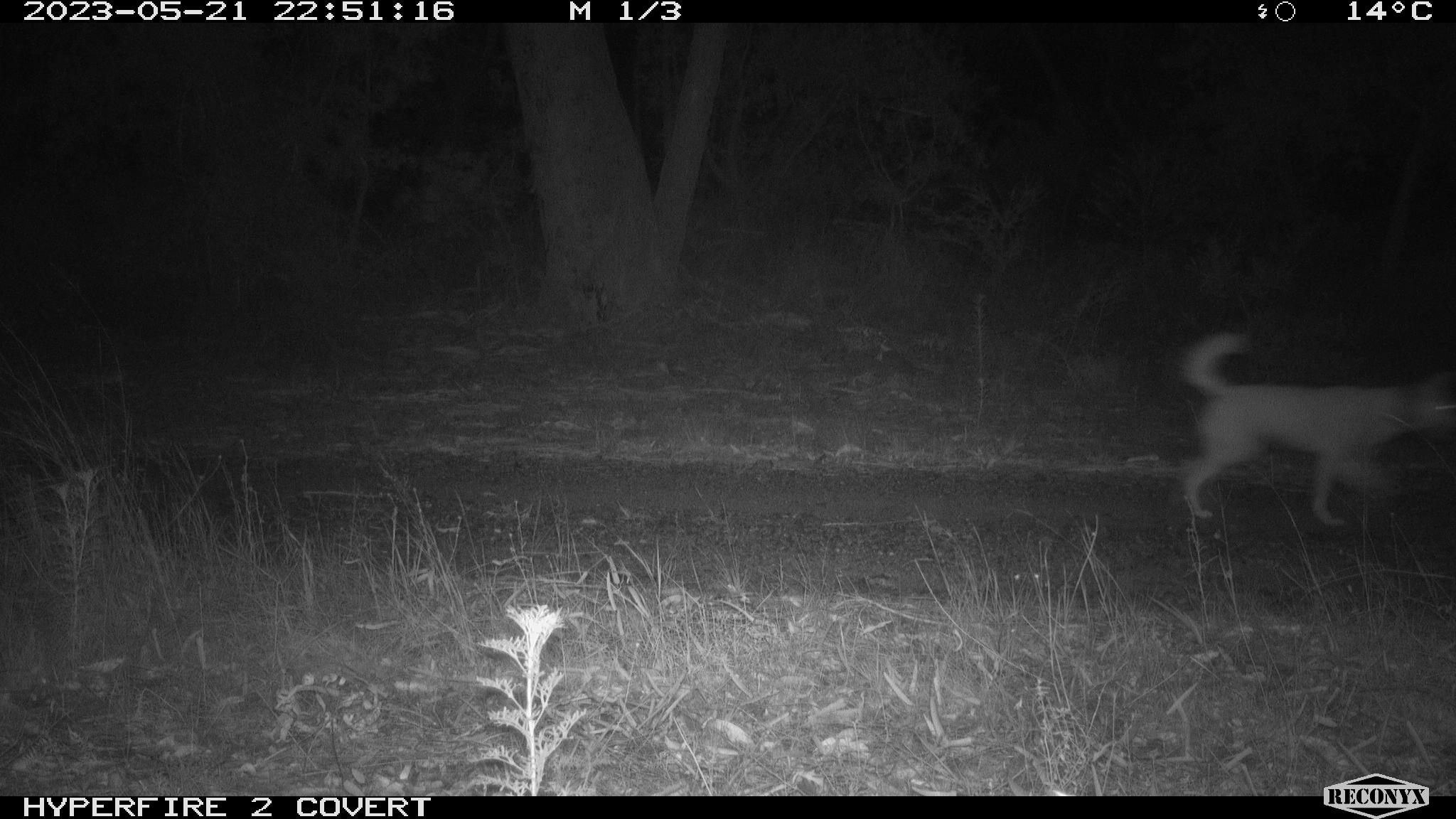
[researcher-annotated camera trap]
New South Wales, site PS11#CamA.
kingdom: Animalia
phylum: Chordata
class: Mammalia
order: Carnivora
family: Canidae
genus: Canis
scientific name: Canis familiaris dingo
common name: dingo